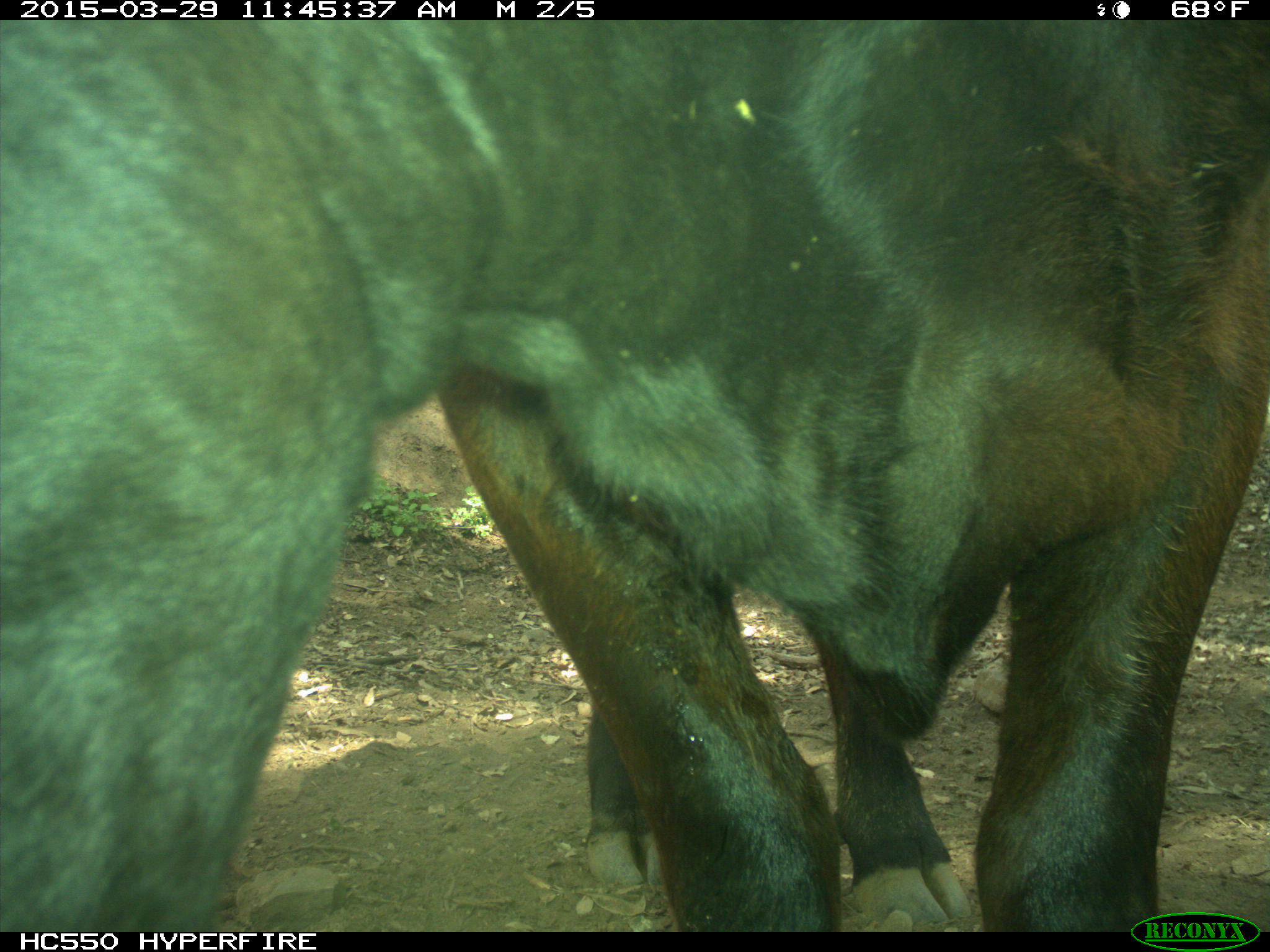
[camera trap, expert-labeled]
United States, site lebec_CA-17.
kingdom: Animalia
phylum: Chordata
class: Mammalia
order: Artiodactyla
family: Bovidae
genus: Bos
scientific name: Bos taurus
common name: domestic cow